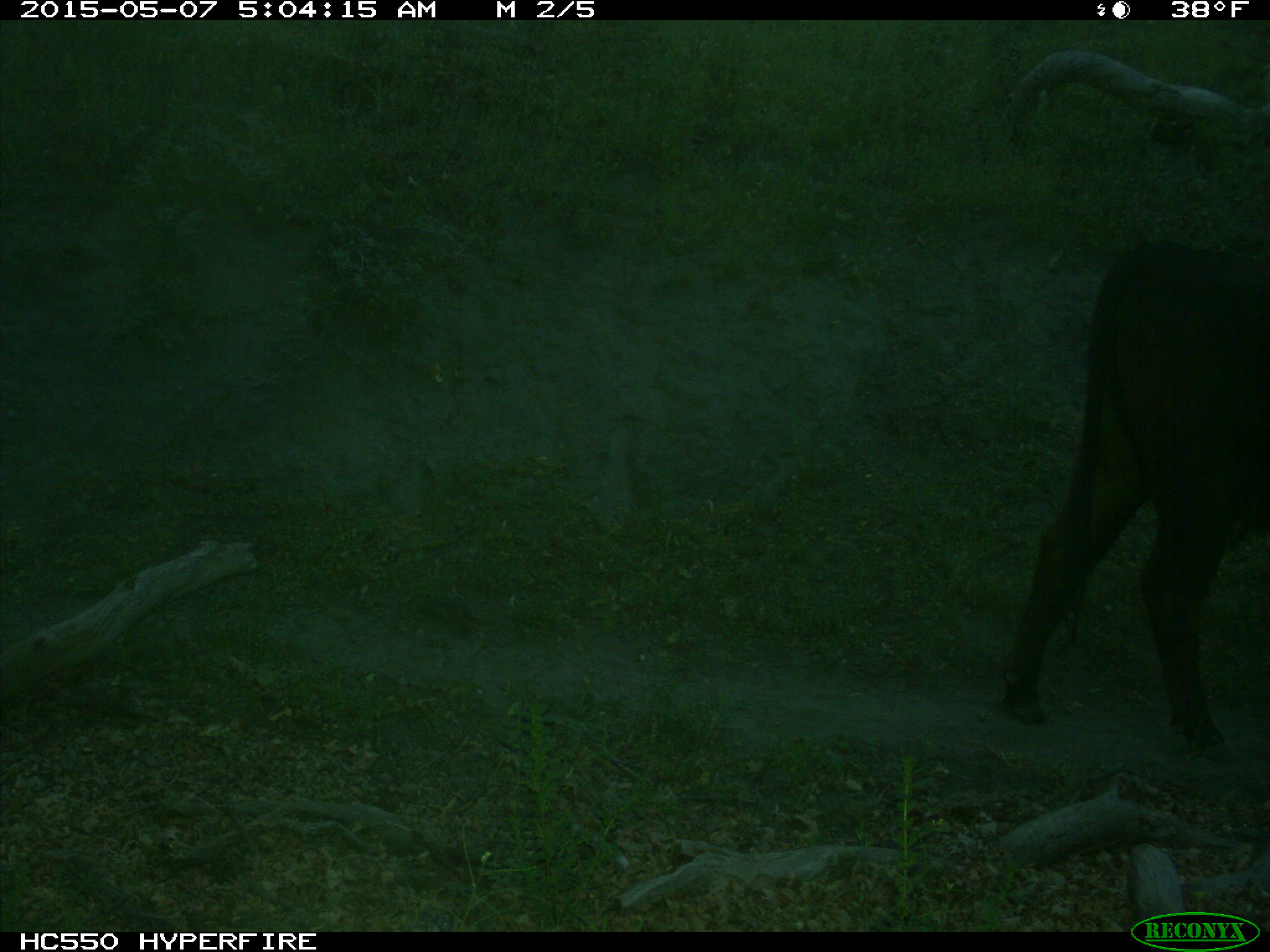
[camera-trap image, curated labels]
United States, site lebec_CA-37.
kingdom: Animalia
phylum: Chordata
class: Mammalia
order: Artiodactyla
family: Bovidae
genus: Bos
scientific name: Bos taurus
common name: domestic cow